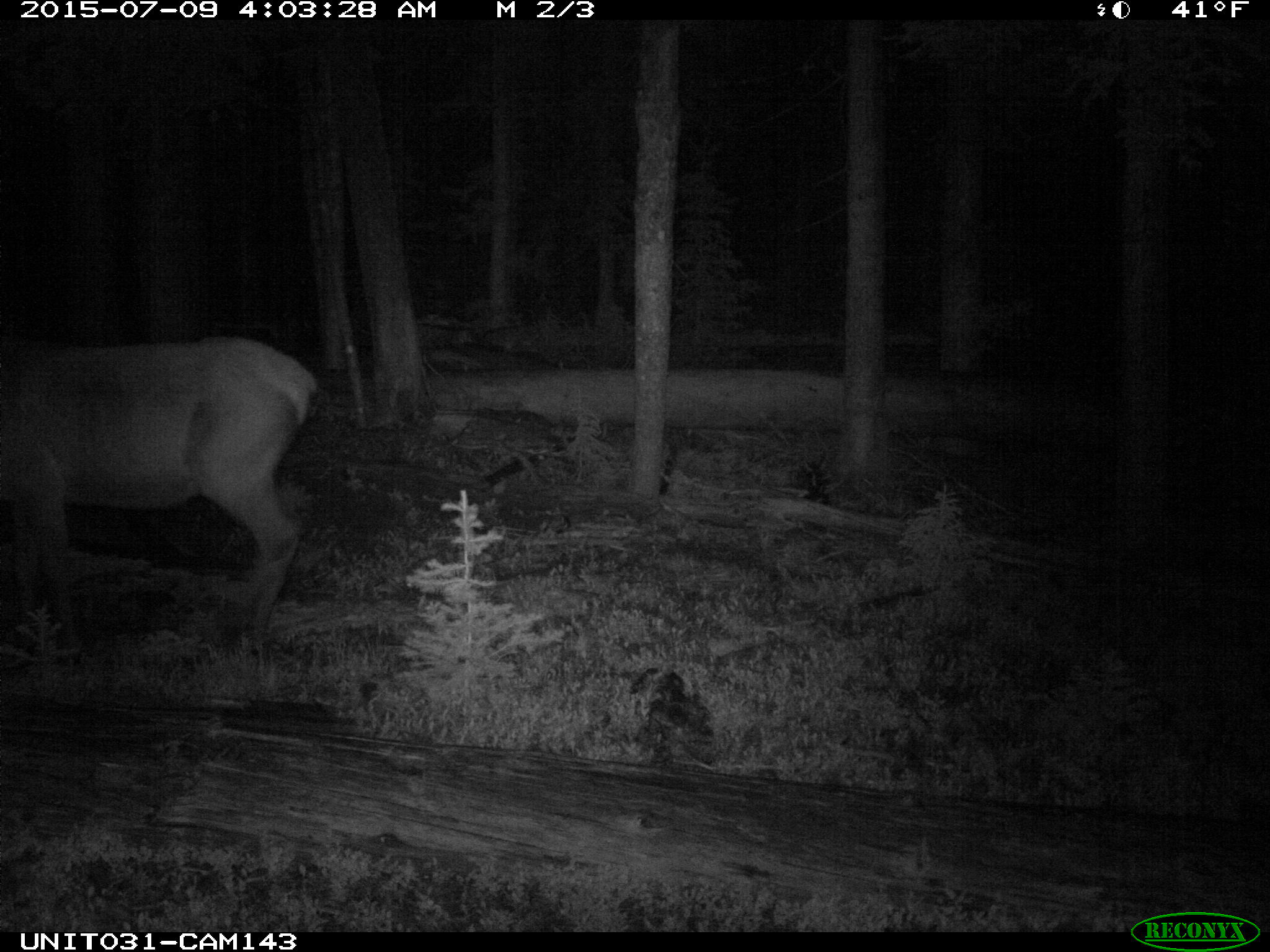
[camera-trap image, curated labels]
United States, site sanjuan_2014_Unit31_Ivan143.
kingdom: Animalia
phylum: Chordata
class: Mammalia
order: Artiodactyla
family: Cervidae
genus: Cervus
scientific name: Cervus elaphus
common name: red deer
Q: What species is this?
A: Cervus elaphus (red deer).